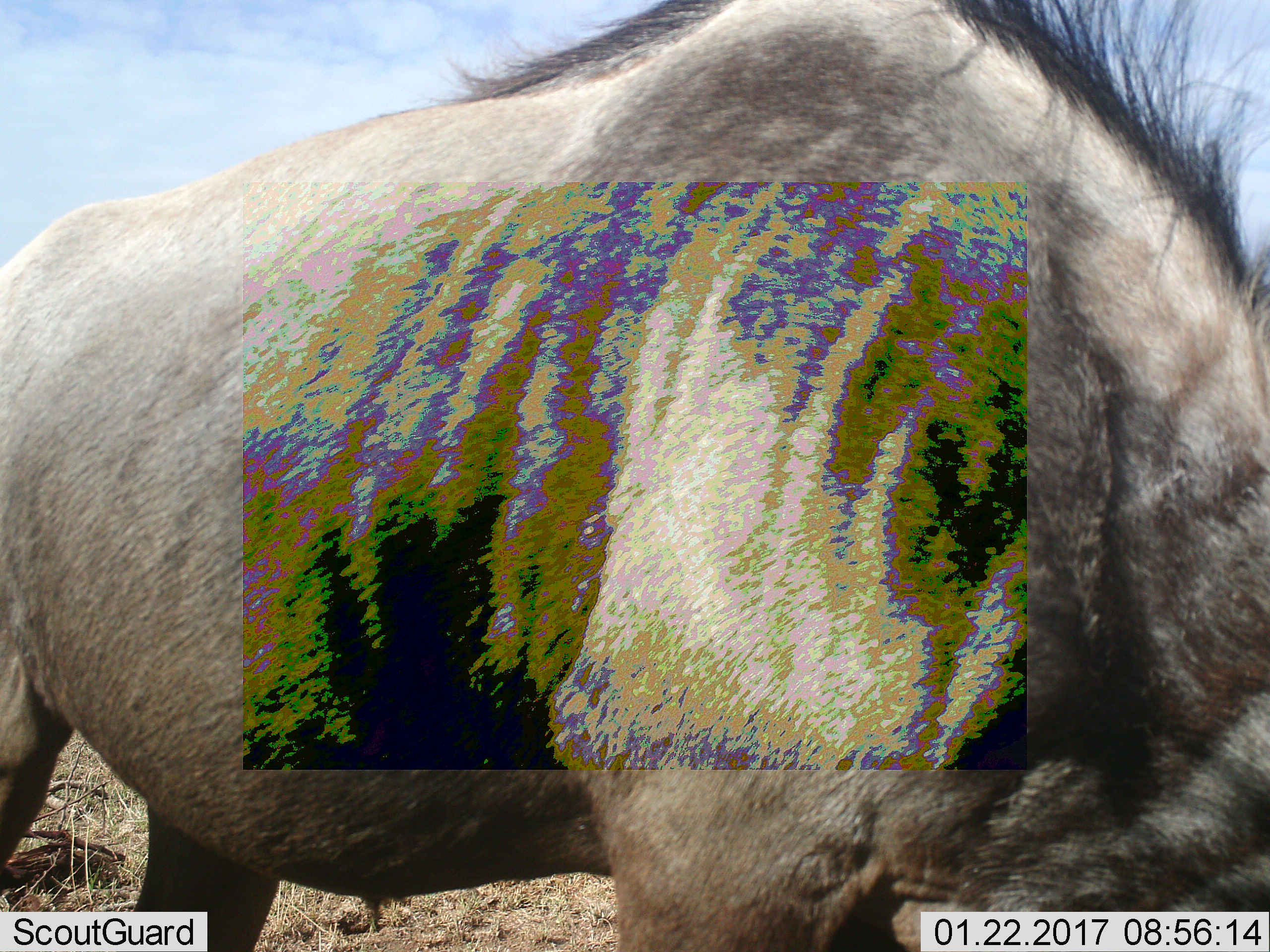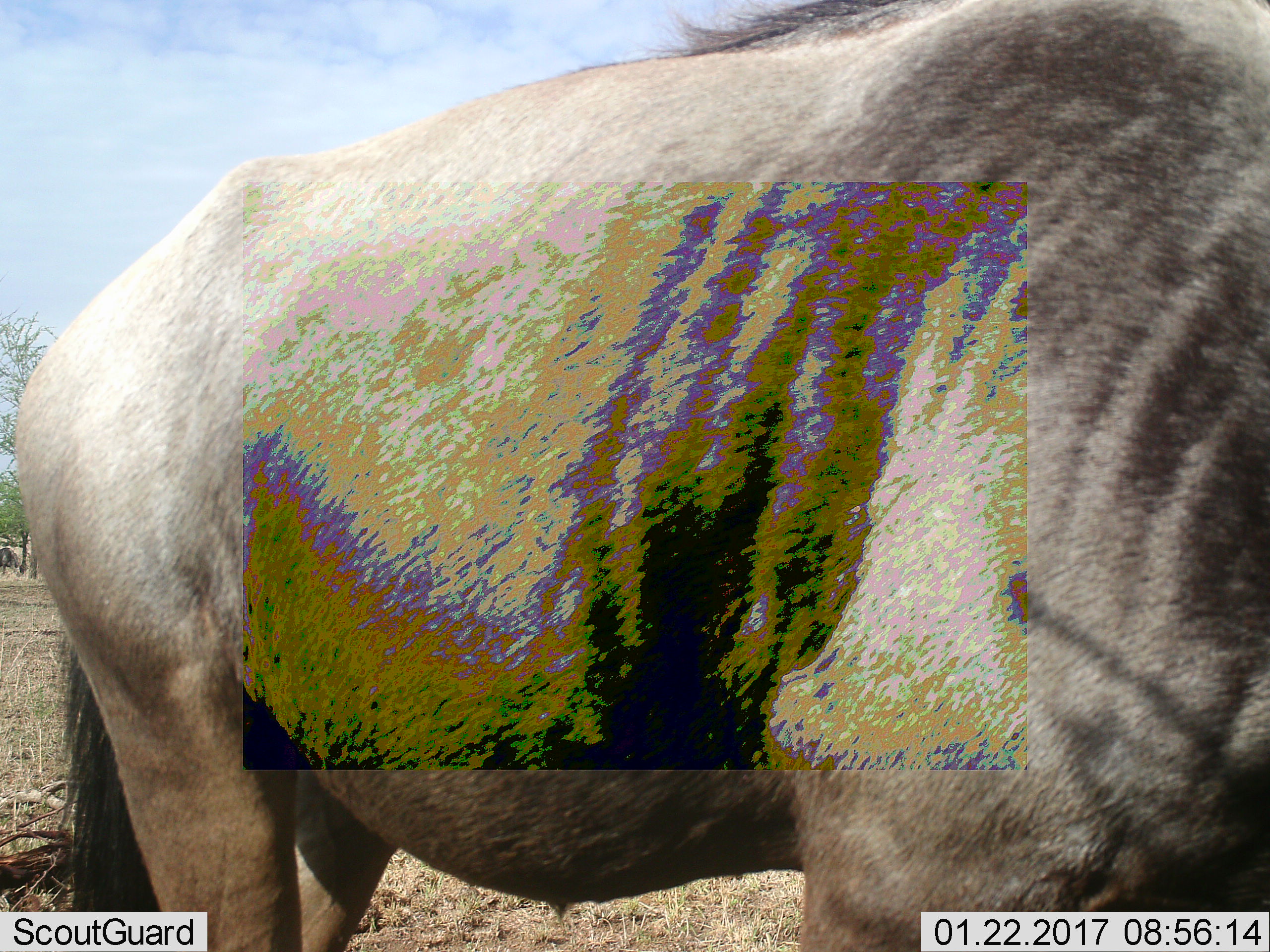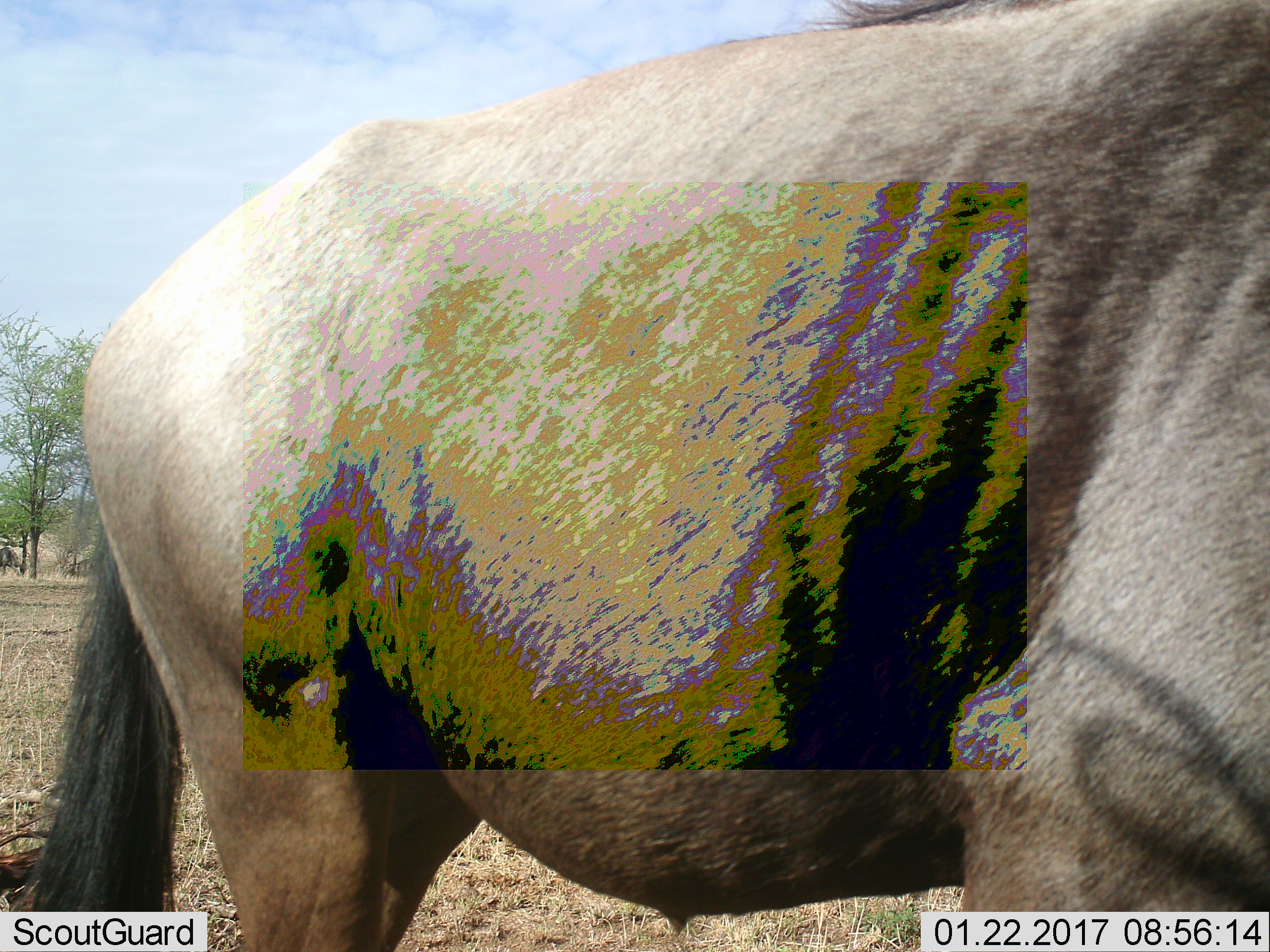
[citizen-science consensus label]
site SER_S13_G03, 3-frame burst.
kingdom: Animalia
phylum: Chordata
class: Mammalia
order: Artiodactyla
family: Bovidae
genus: Connochaetes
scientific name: Connochaetes taurinus taurinus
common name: blue wildebeest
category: wildebeestblue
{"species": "wildebeestblue (blue wildebeest) (Connochaetes taurinus taurinus)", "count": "1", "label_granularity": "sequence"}